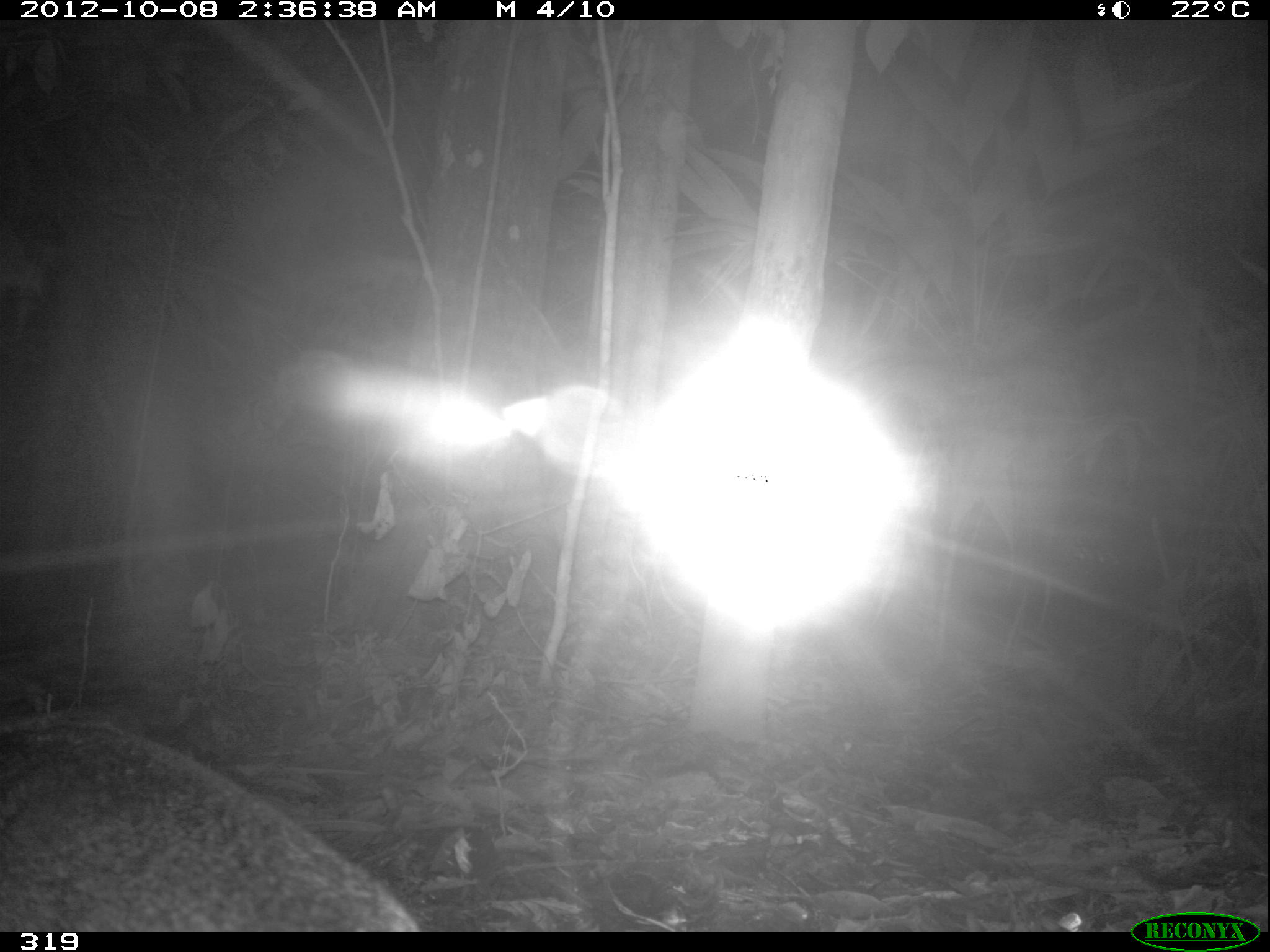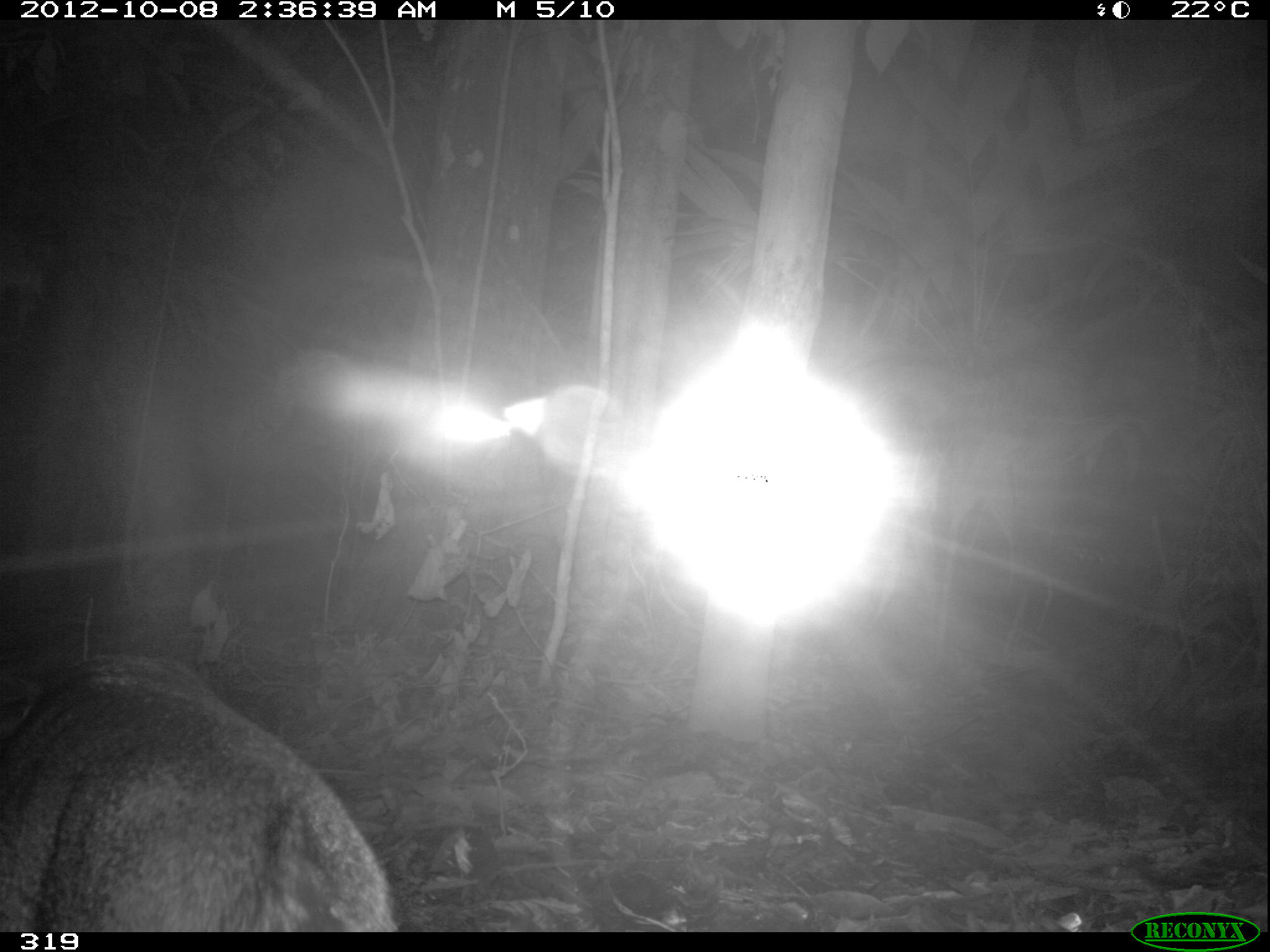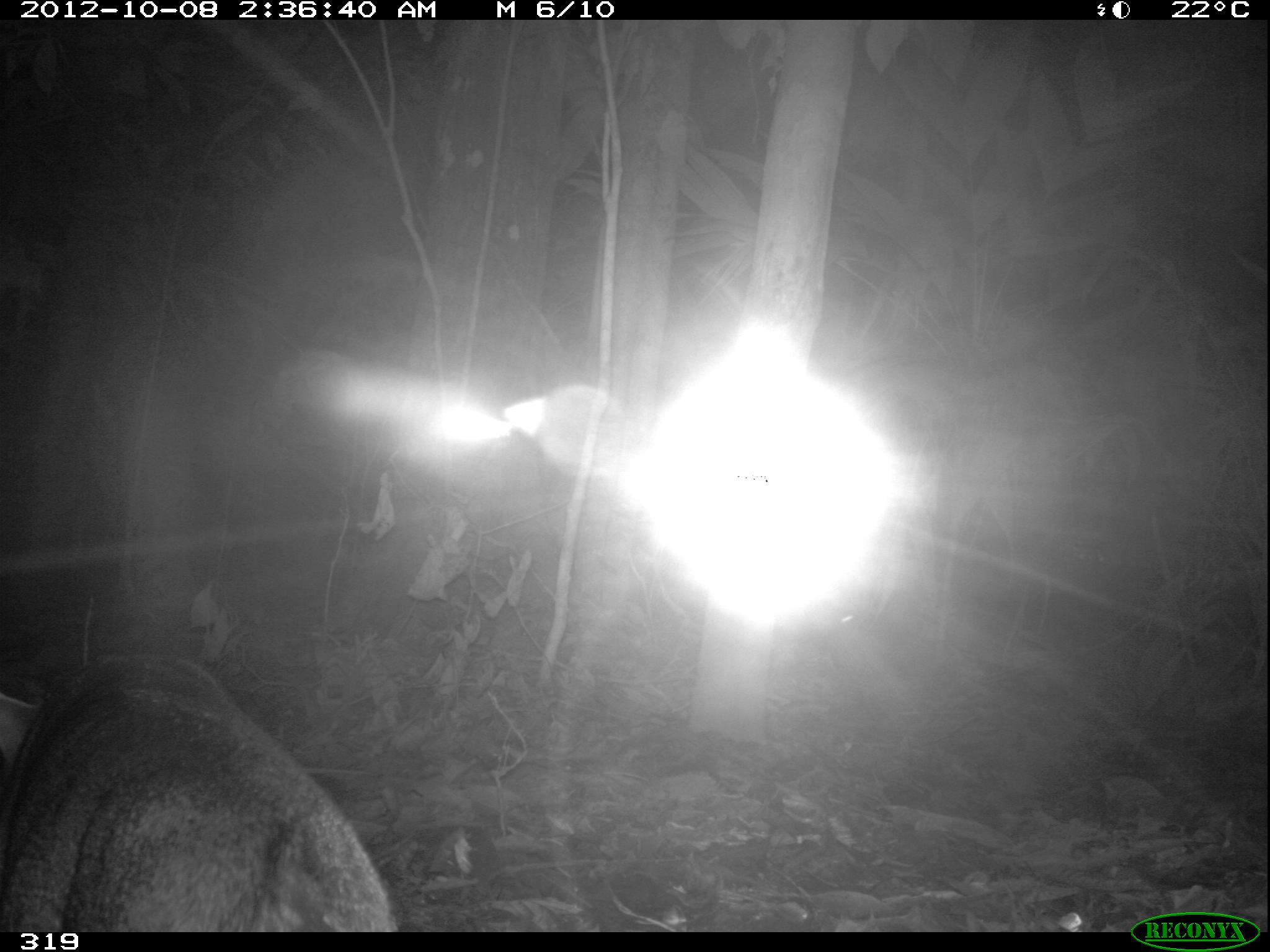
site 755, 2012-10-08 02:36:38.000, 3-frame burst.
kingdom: Animalia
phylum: Chordata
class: Mammalia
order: Carnivora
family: Canidae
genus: Atelocynus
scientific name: Atelocynus microtis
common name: short-eared dog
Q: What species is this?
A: Atelocynus microtis (short-eared dog).